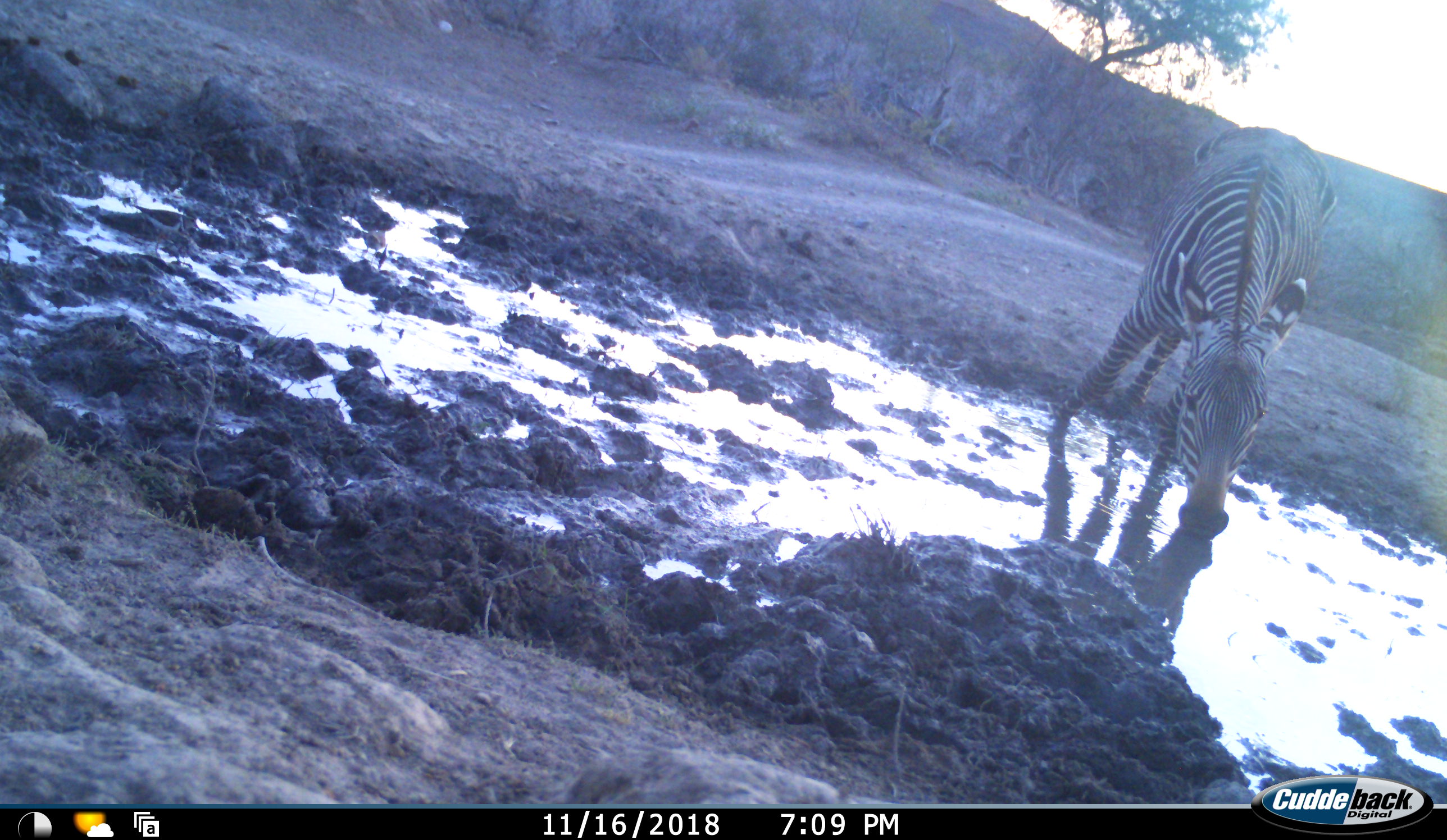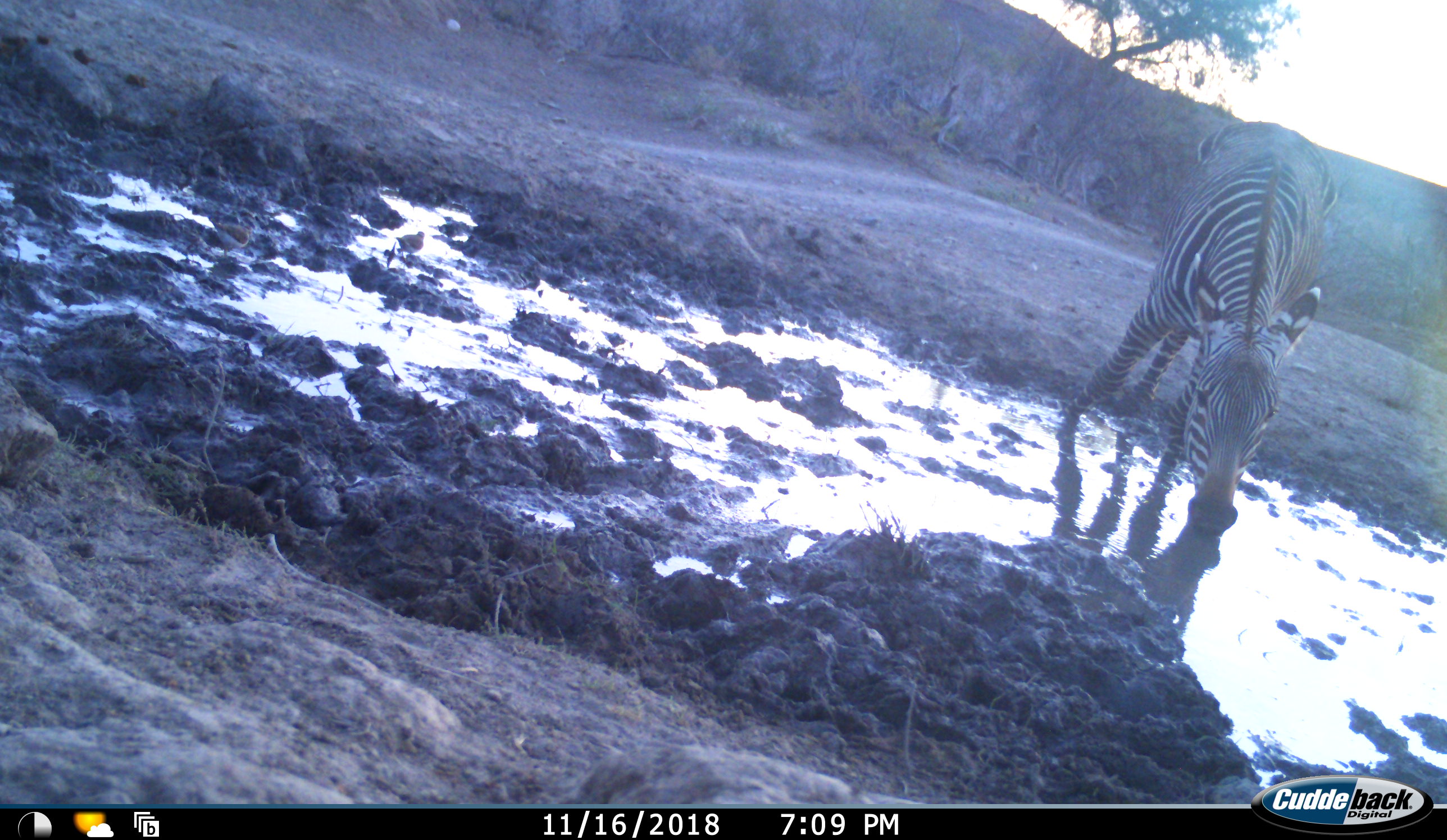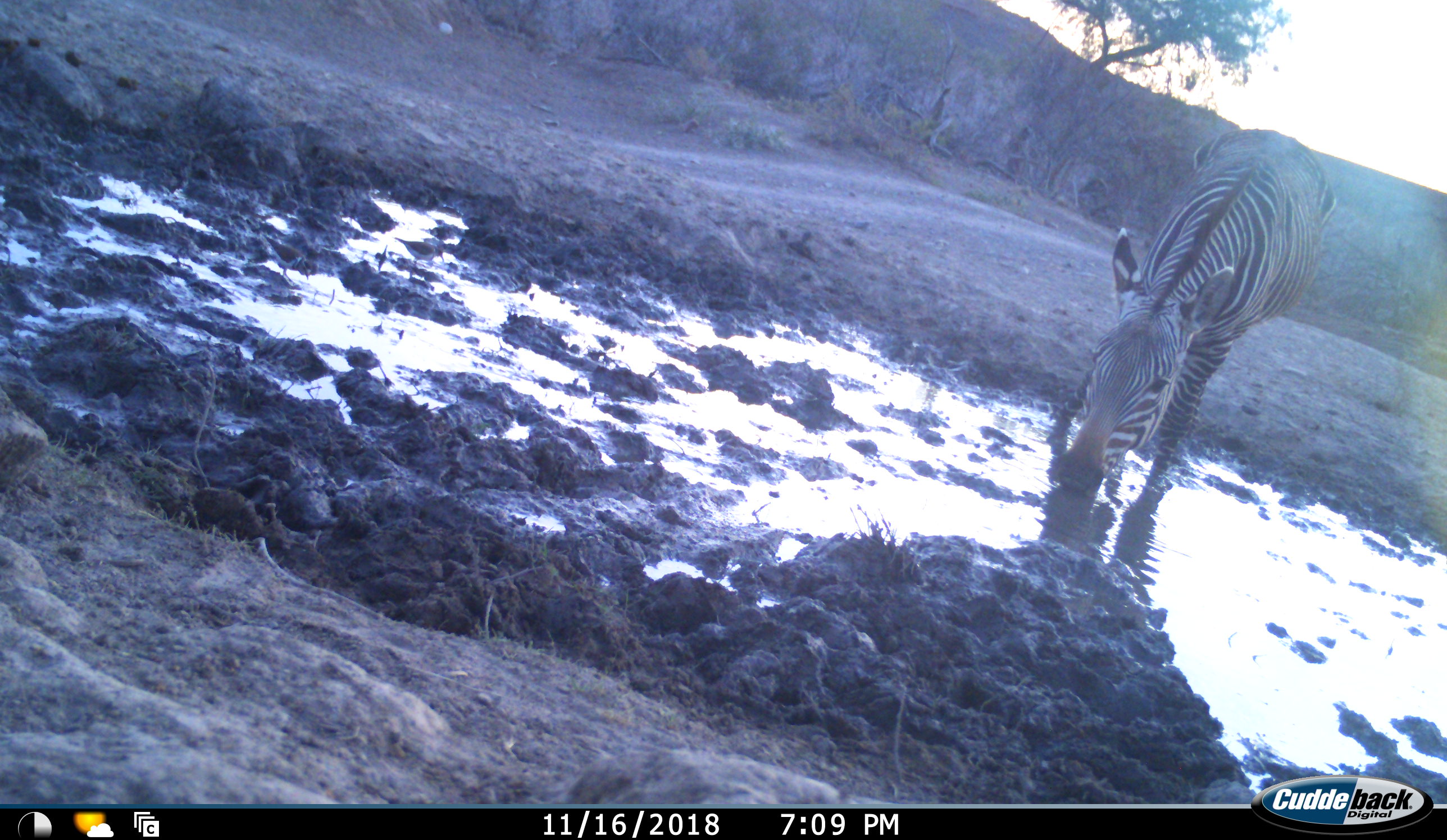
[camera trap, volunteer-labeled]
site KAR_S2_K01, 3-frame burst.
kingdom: Animalia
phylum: Chordata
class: Aves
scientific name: Aves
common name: bird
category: birdother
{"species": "birdother (bird) (Aves)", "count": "2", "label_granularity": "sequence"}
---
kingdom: Animalia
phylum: Chordata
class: Mammalia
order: Perissodactyla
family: Equidae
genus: Equus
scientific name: Equus zebra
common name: mountain zebra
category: zebramountain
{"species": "zebramountain (mountain zebra) (Equus zebra)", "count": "1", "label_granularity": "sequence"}